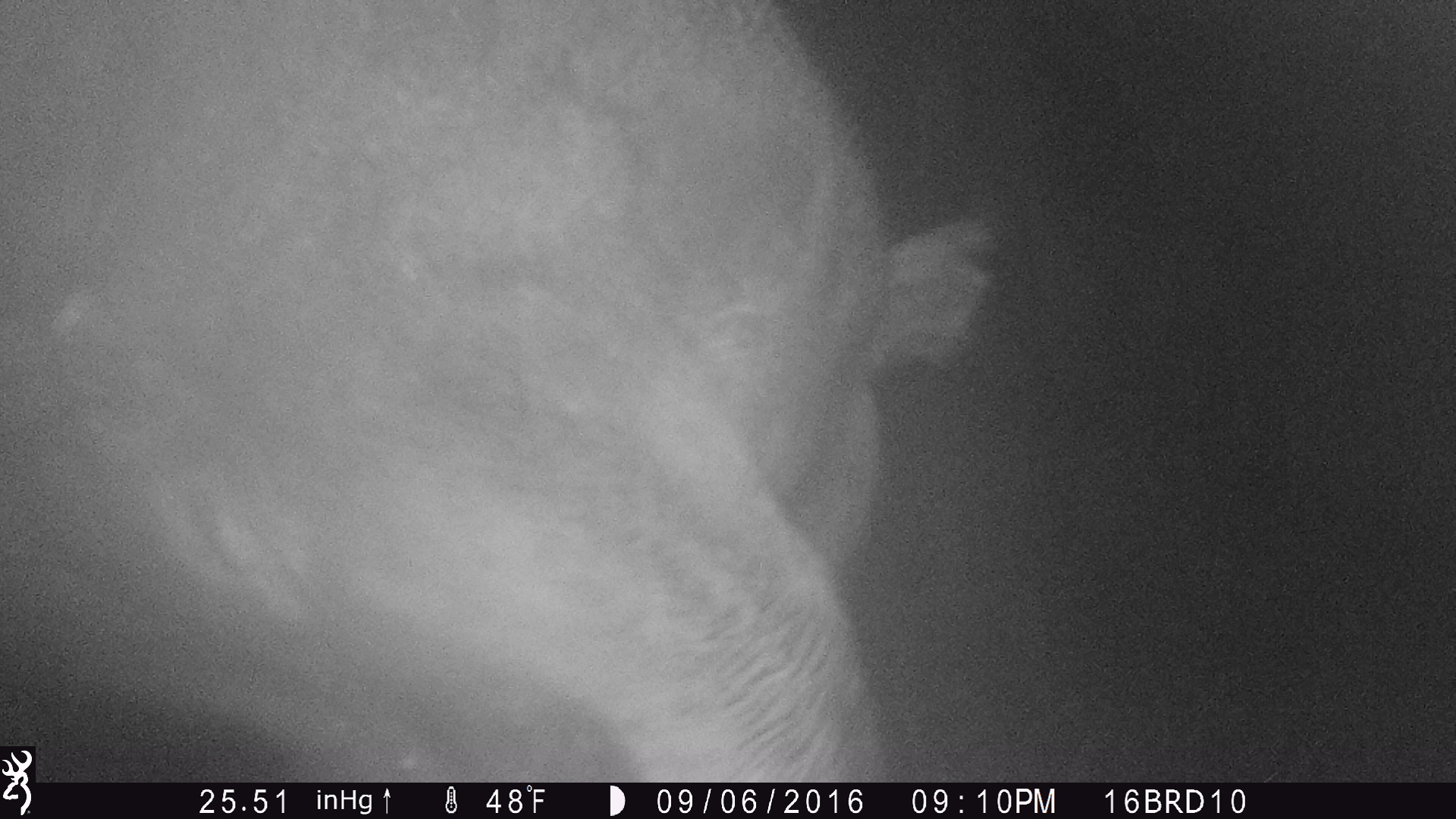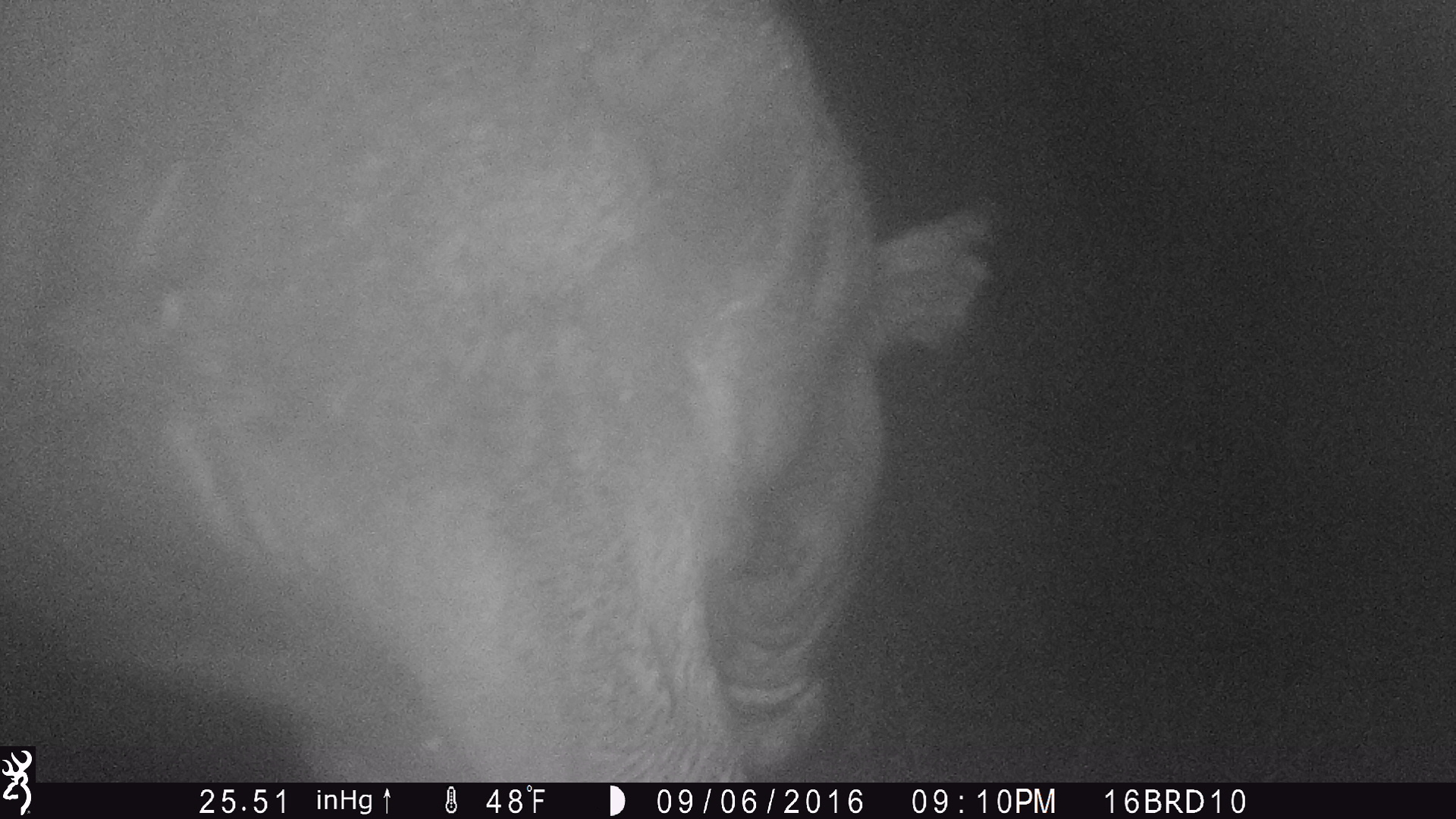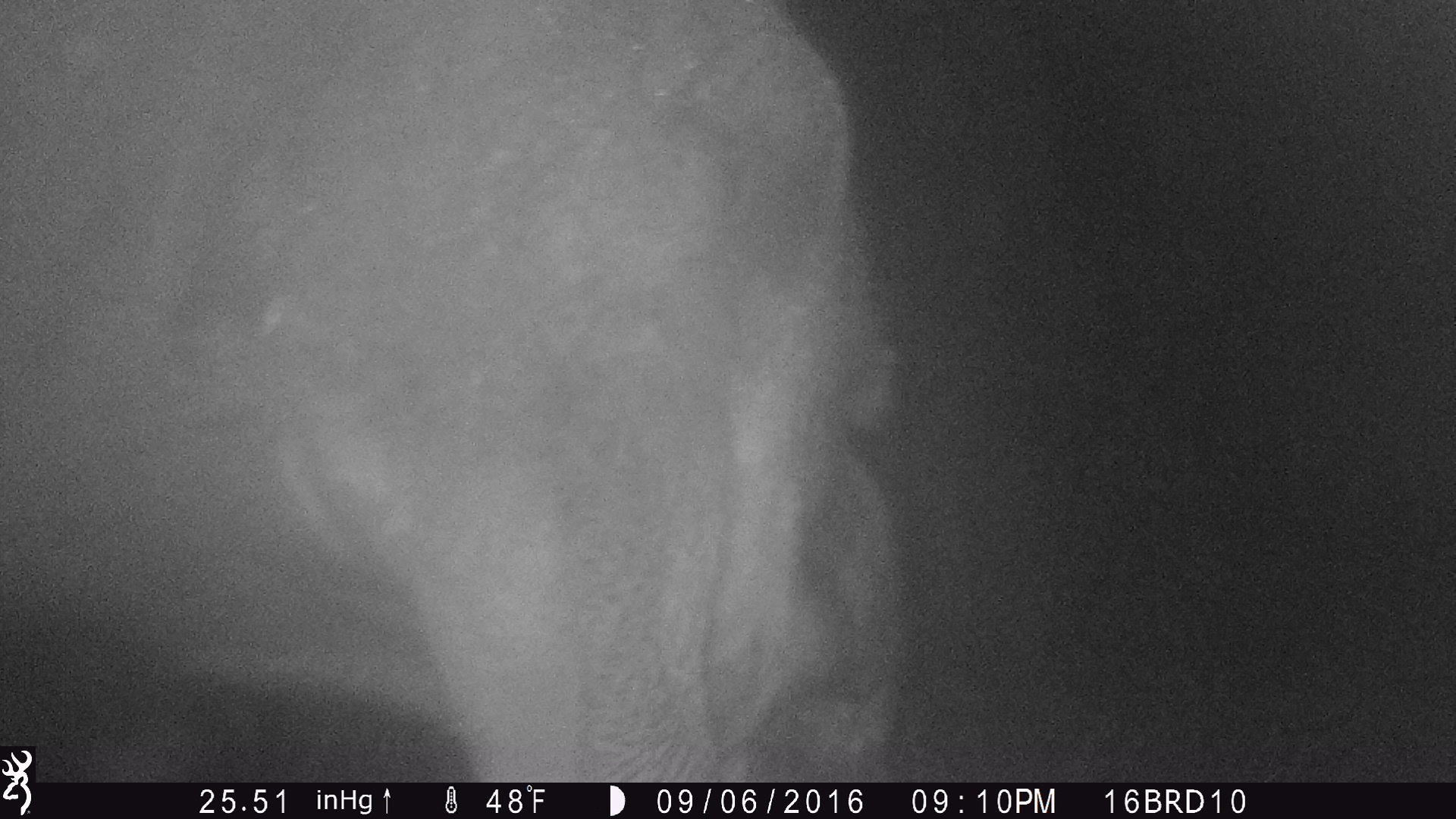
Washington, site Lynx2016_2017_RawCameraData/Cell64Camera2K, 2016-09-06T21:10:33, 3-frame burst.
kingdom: Animalia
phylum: Chordata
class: Mammalia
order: Artiodactyla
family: Bovidae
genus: Bos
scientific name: Bos taurus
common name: domestic cattle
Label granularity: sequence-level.